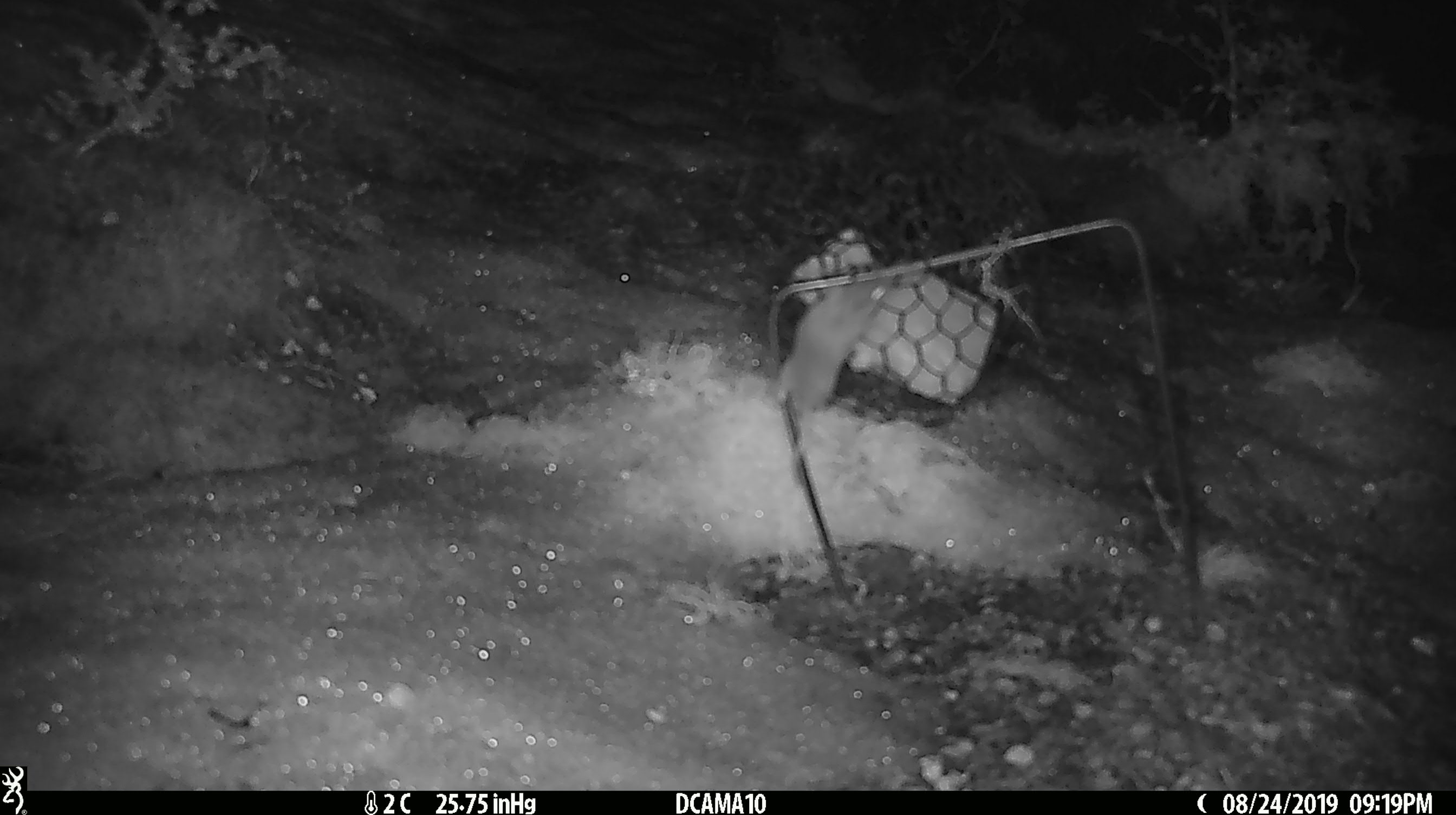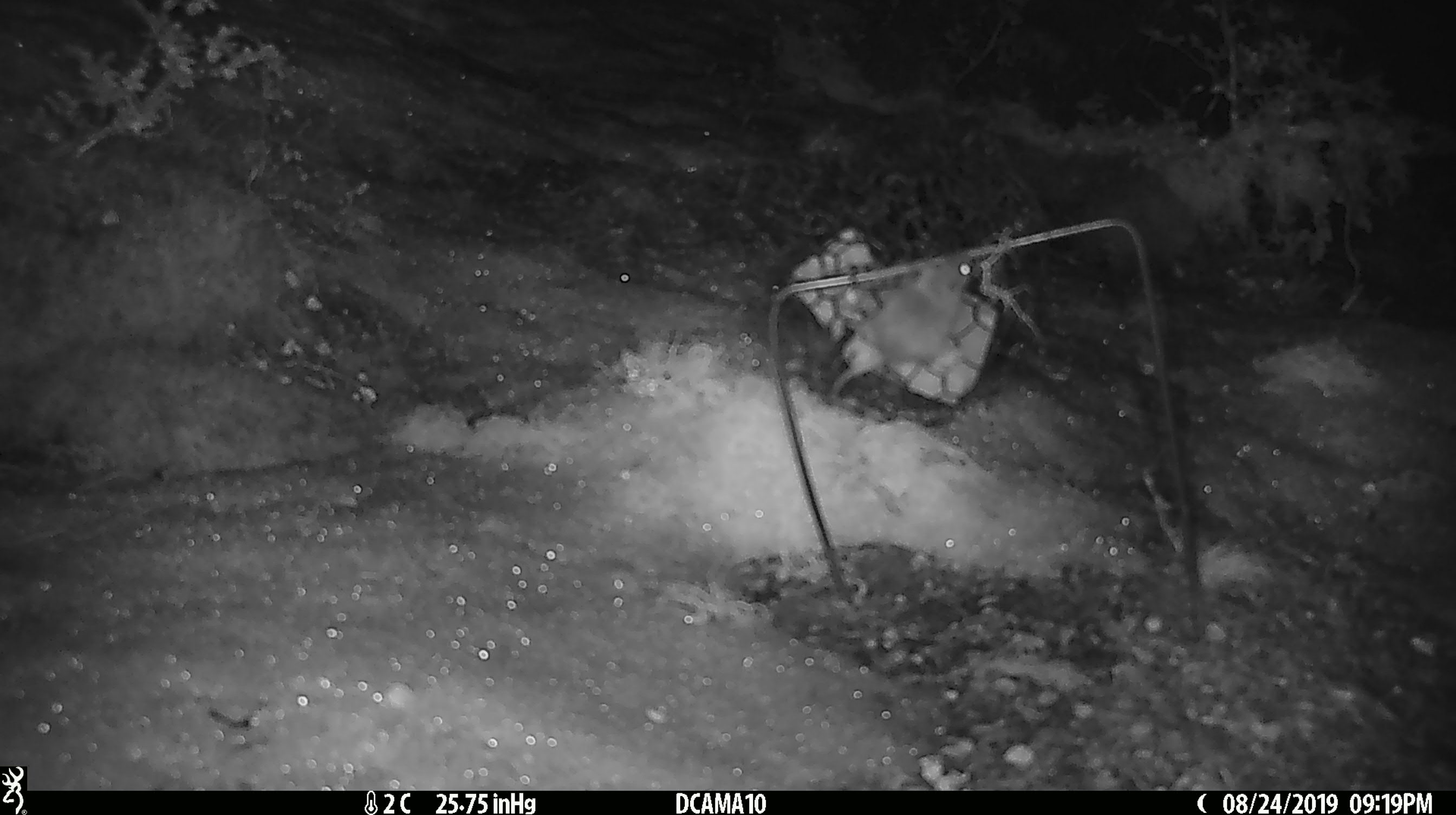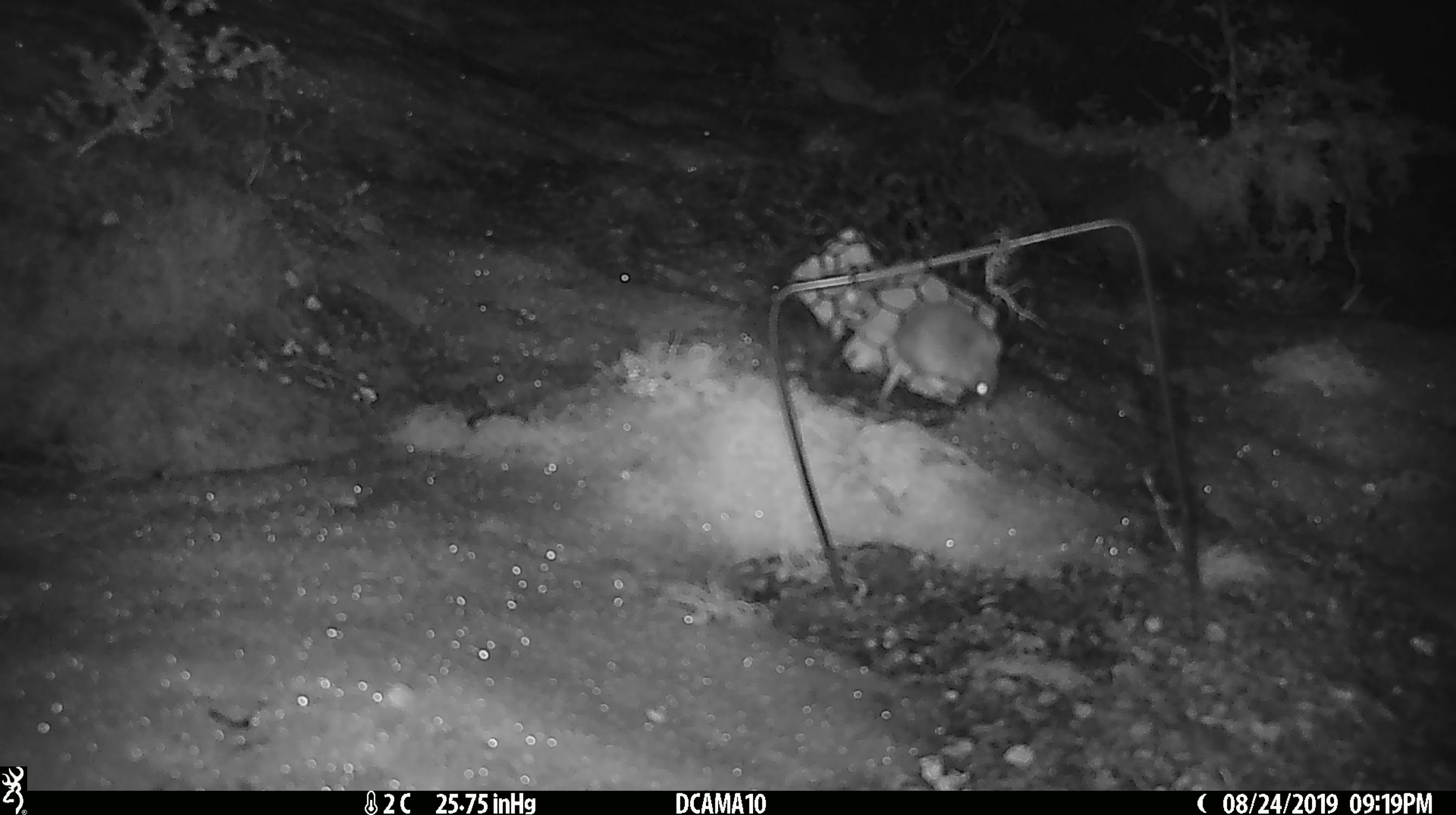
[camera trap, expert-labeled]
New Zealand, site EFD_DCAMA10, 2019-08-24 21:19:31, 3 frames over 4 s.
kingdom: Animalia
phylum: Chordata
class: Mammalia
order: Rodentia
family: Muridae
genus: Mus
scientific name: Mus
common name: mouse